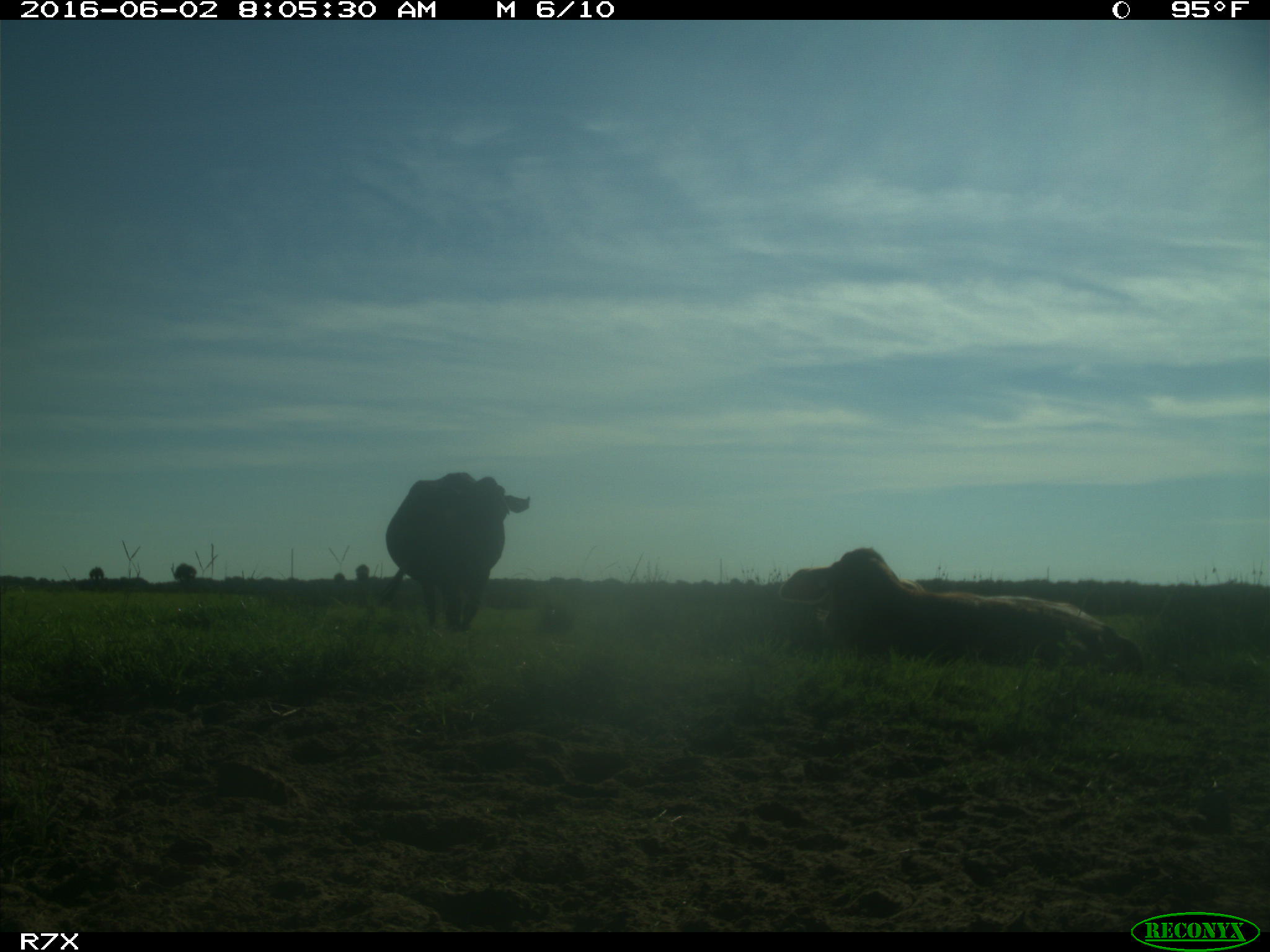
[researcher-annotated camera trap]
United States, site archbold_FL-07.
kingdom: Animalia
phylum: Chordata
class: Mammalia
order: Artiodactyla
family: Bovidae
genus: Bos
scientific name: Bos taurus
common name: domestic cow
Bos taurus (domestic cow).